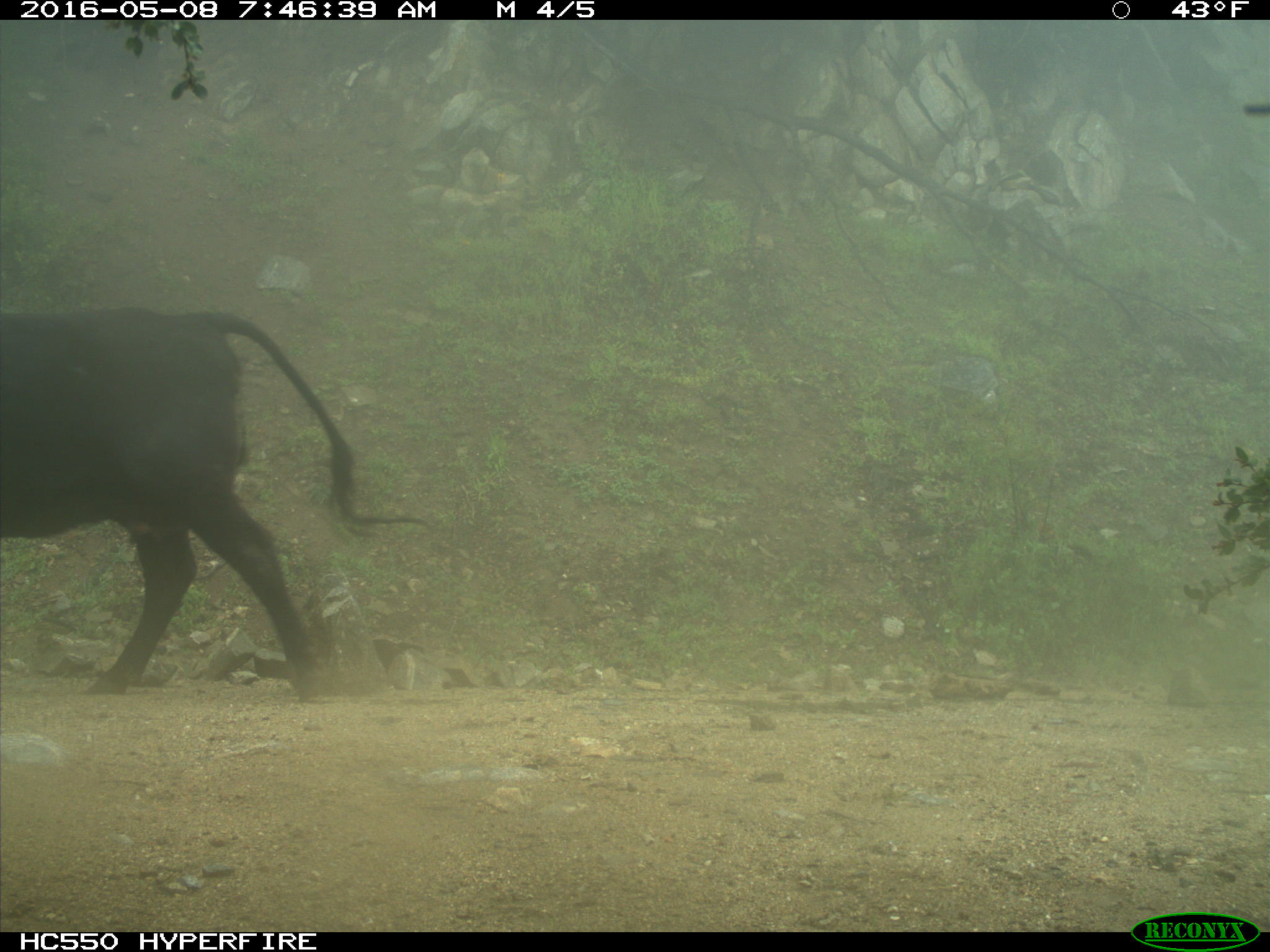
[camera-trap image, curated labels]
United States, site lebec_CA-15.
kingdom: Animalia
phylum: Chordata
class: Mammalia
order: Artiodactyla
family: Bovidae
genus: Bos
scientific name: Bos taurus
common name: domestic cow